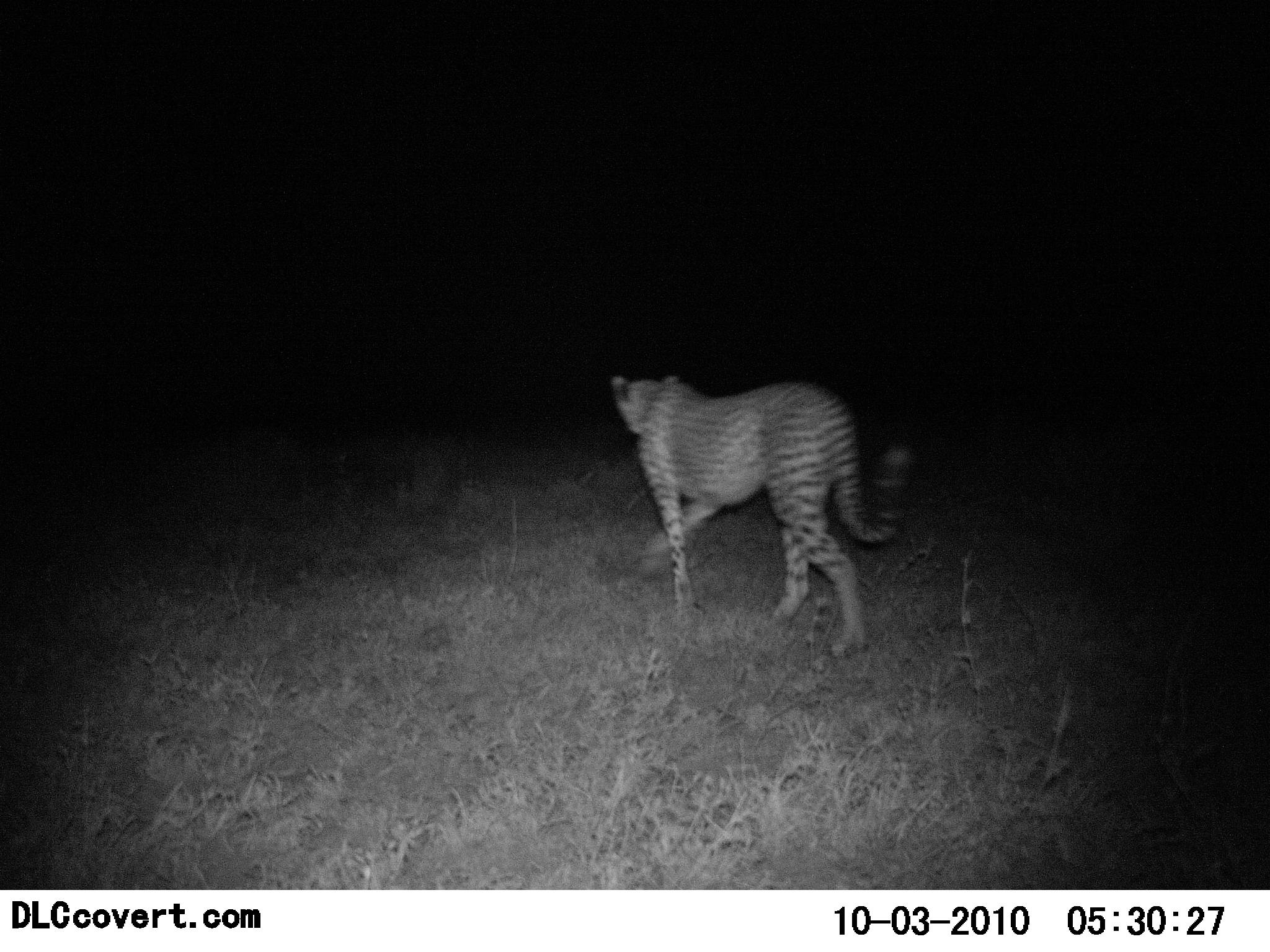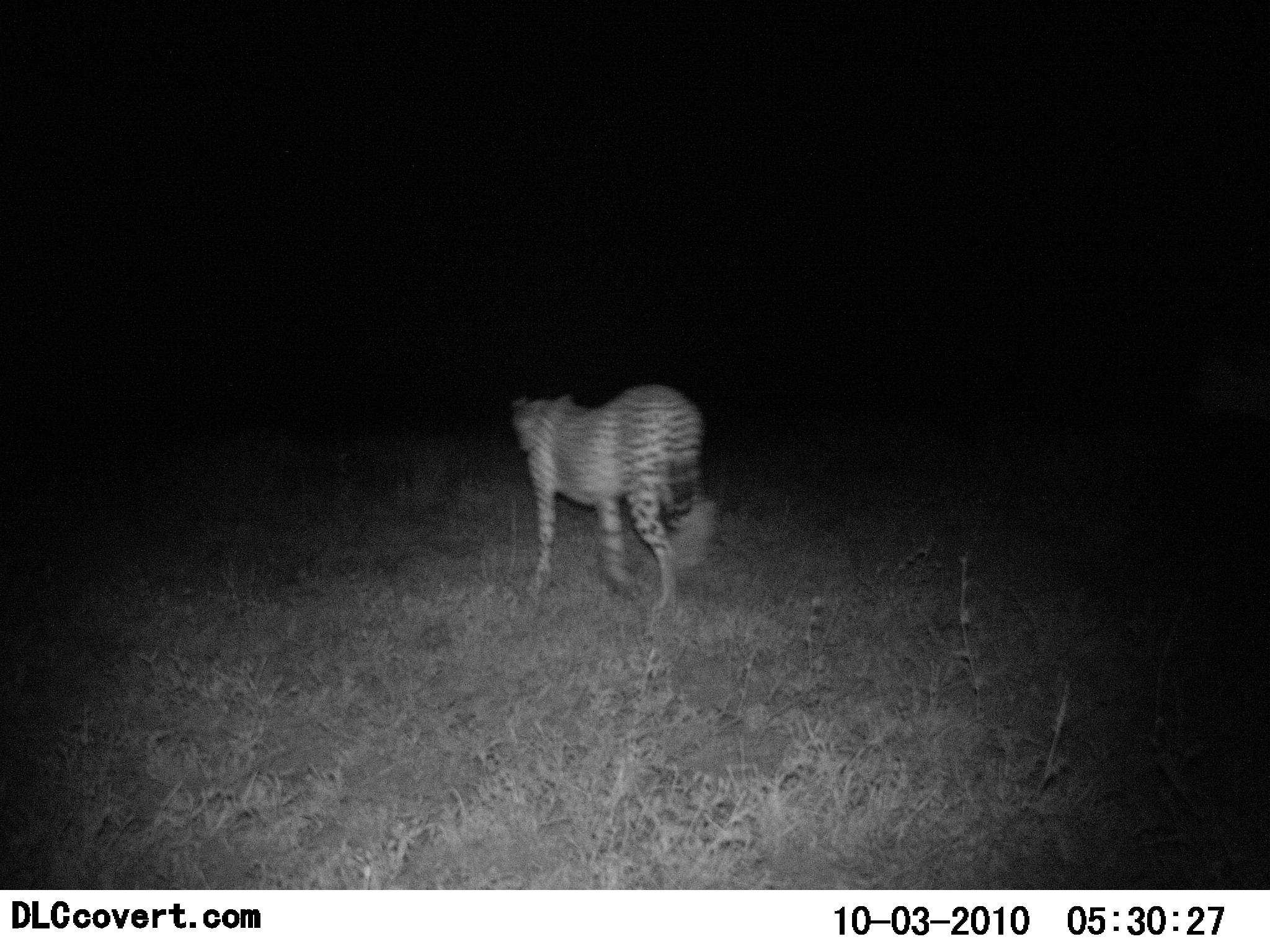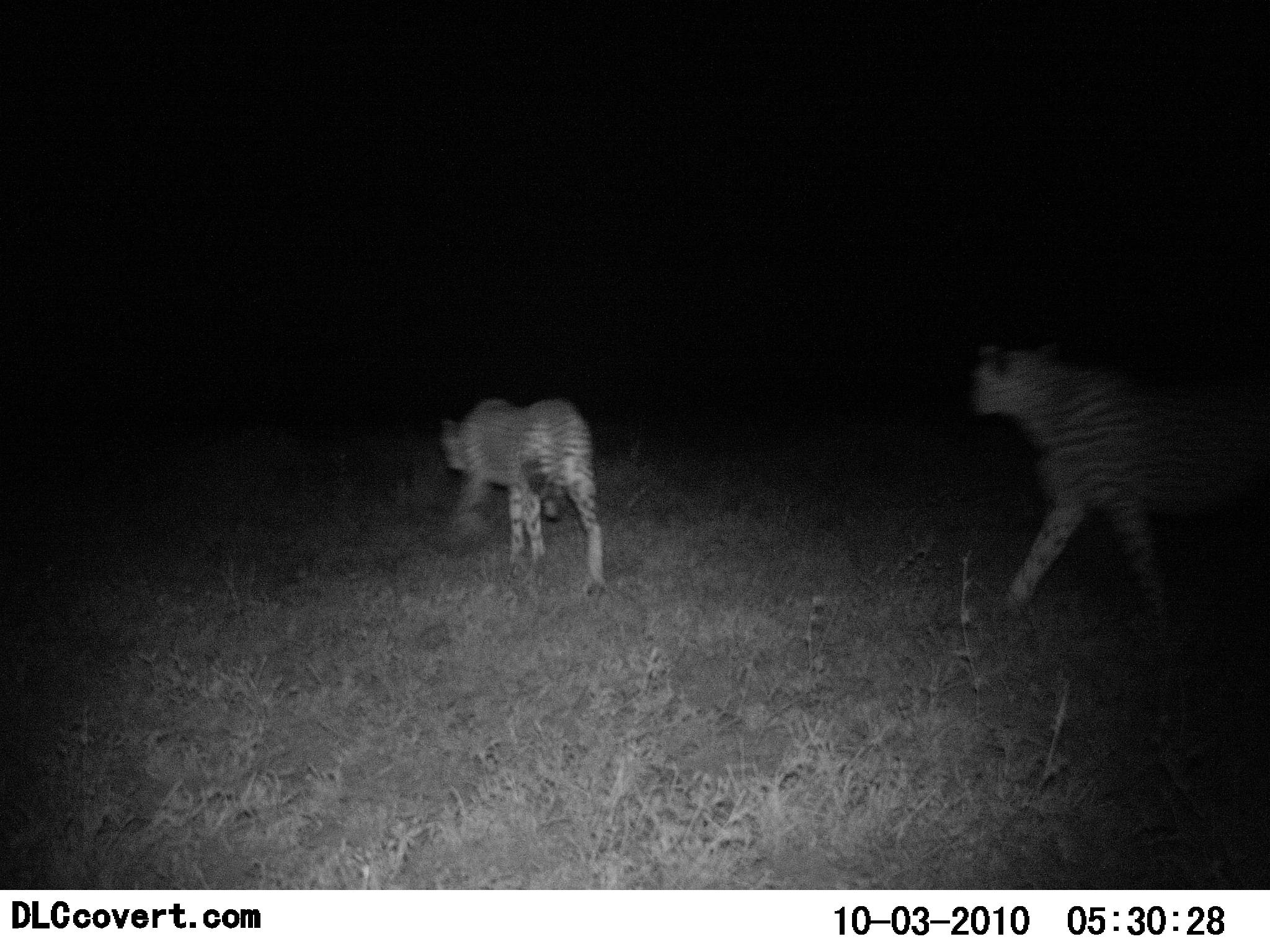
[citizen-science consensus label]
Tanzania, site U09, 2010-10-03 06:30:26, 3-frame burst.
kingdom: Animalia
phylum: Chordata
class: Mammalia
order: Carnivora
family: Felidae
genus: Acinonyx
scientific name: Acinonyx jubatus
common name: cheetah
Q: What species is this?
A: Cheetah (Acinonyx jubatus).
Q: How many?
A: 2.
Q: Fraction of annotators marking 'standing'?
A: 9%.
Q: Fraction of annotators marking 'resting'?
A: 0%.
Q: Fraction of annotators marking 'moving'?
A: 100%.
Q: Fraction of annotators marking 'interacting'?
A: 0%.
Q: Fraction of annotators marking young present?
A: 0%.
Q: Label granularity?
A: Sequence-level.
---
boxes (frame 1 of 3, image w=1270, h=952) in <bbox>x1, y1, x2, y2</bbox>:
animal: <bbox>609, 373, 911, 660</bbox>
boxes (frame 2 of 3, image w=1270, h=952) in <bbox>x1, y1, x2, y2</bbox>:
animal: <bbox>511, 383, 706, 617</bbox>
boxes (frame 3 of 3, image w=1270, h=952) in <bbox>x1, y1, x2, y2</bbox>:
animal: <bbox>969, 340, 1270, 624</bbox>; <bbox>439, 396, 607, 597</bbox>